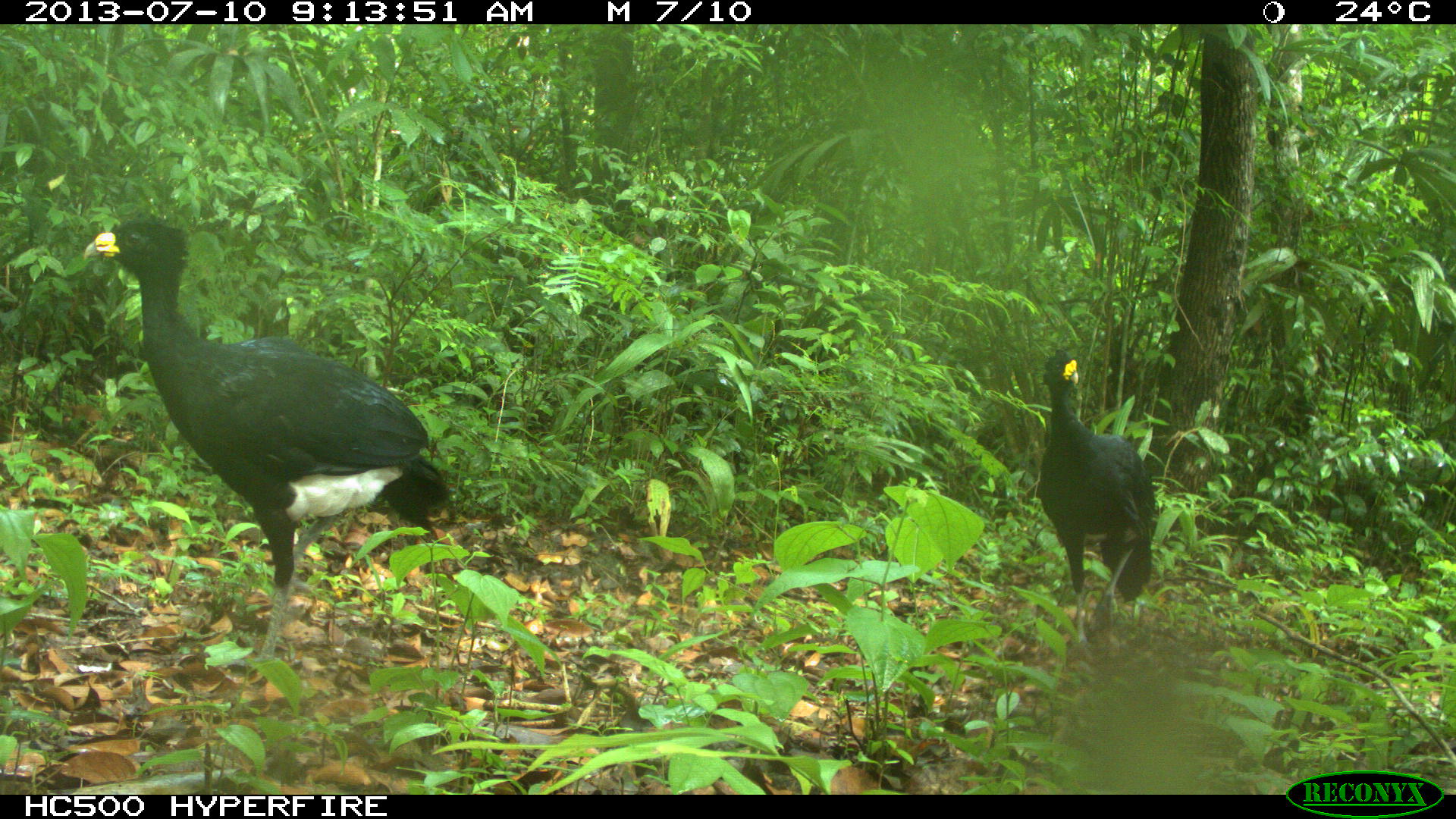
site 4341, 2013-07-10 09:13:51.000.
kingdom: Animalia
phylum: Chordata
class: Aves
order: Galliformes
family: Cracidae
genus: Crax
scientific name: Crax rubra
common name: great curassow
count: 2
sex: male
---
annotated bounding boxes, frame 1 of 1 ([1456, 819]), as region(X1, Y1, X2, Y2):
crax rubra: region(78, 213, 454, 674); region(1034, 341, 1157, 664)